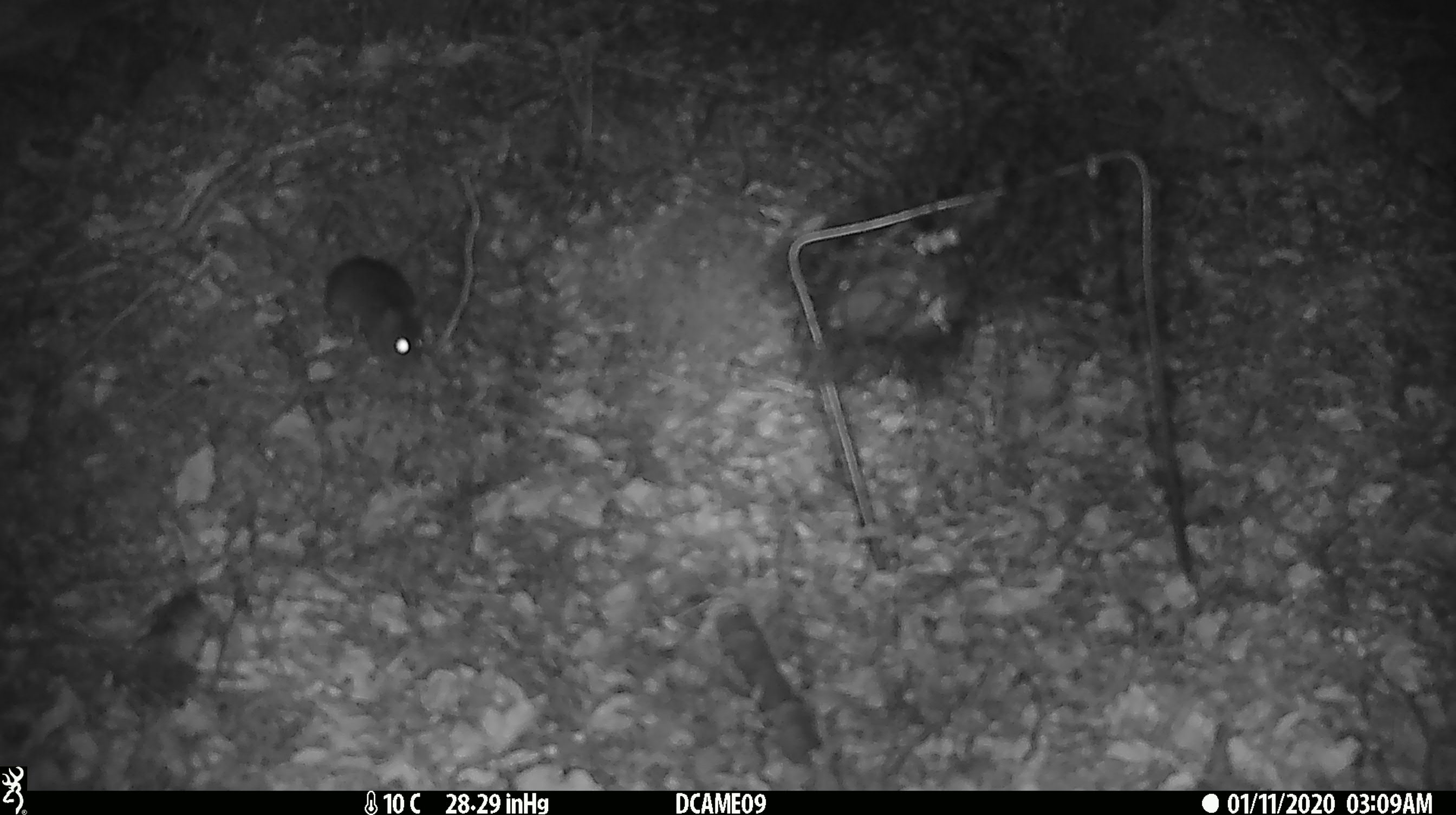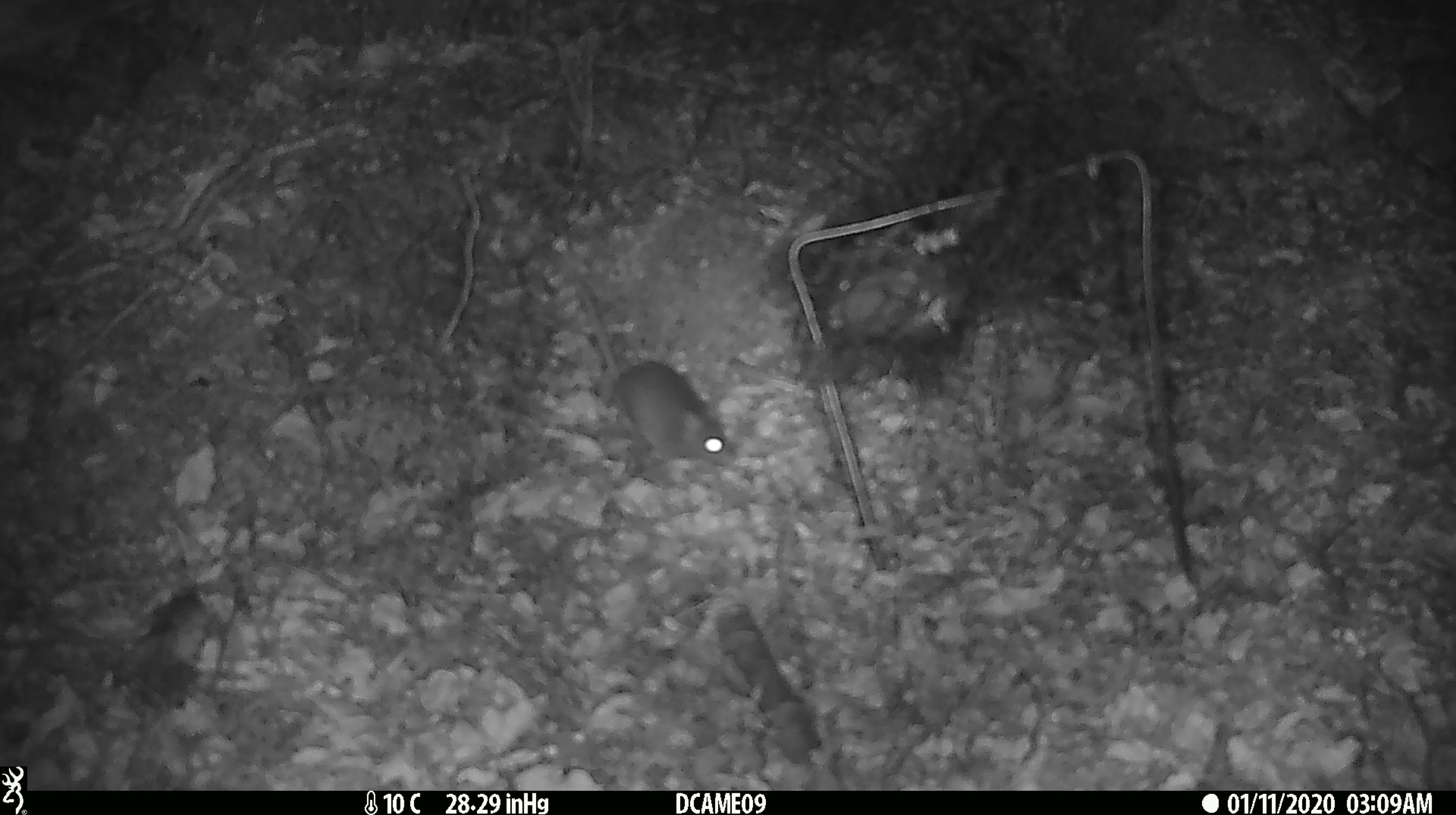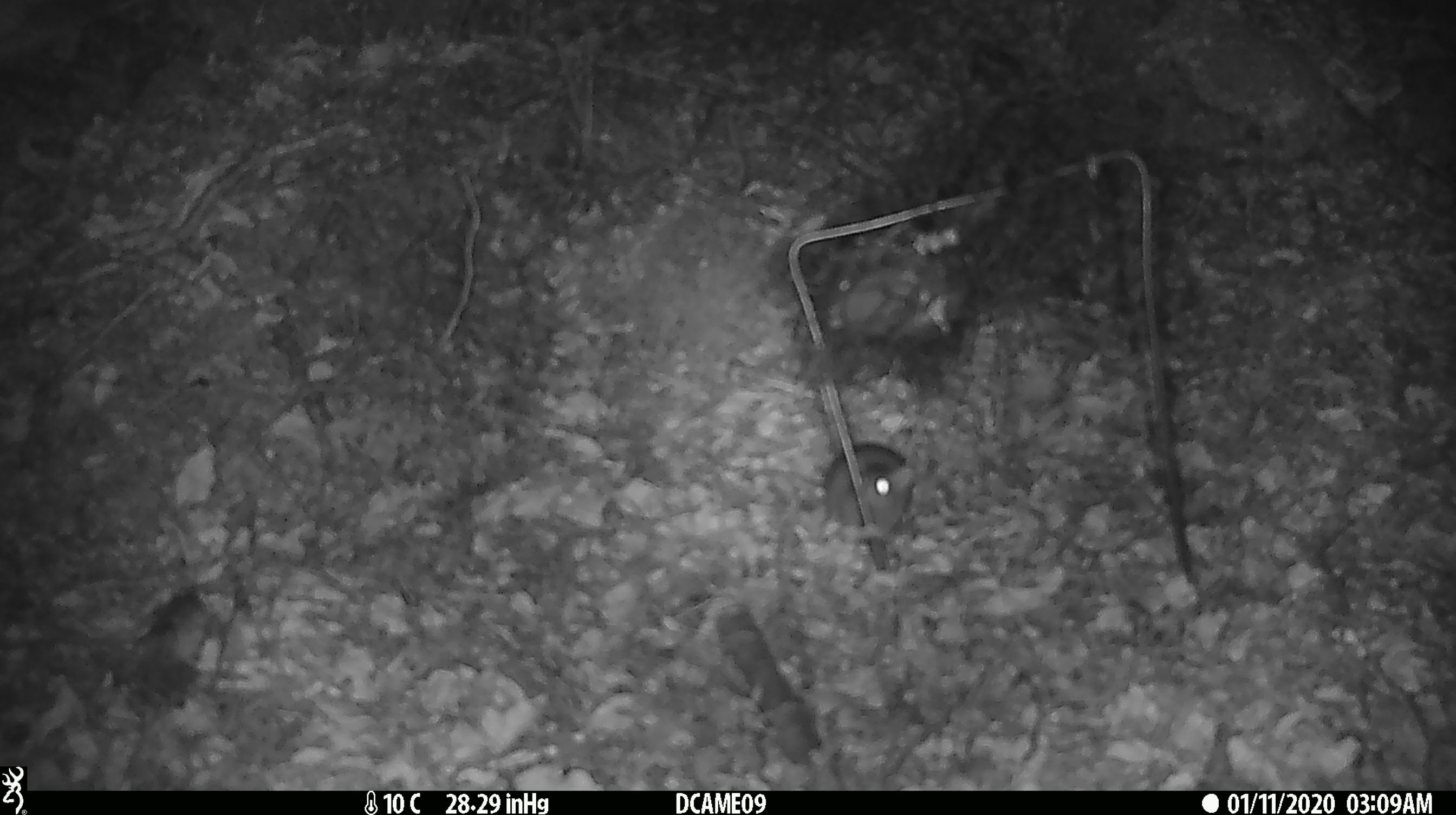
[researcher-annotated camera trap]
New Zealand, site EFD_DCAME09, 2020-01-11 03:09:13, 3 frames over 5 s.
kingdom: Animalia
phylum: Chordata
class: Mammalia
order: Rodentia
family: Muridae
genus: Mus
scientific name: Mus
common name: mouse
Mouse (Mus).